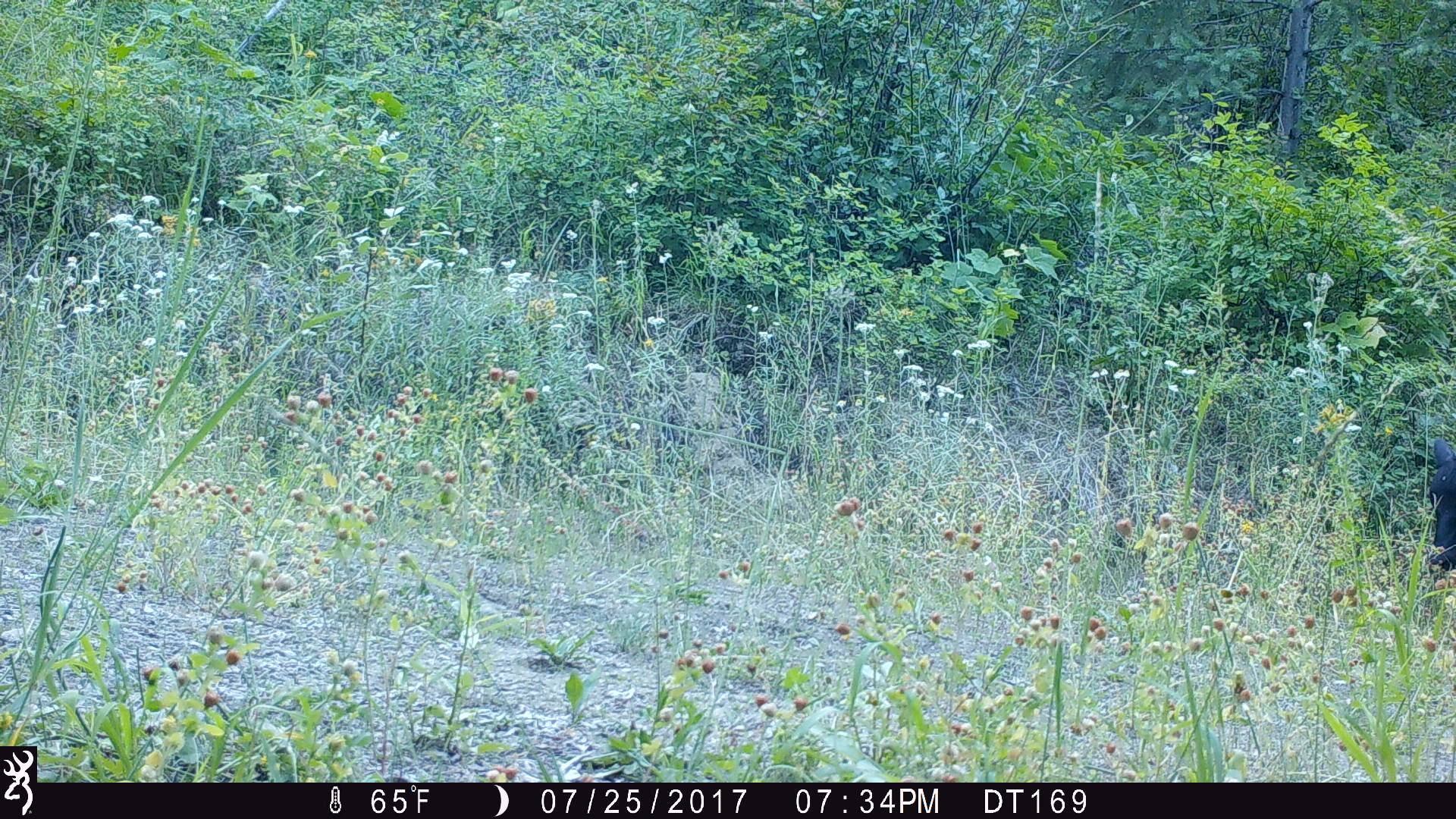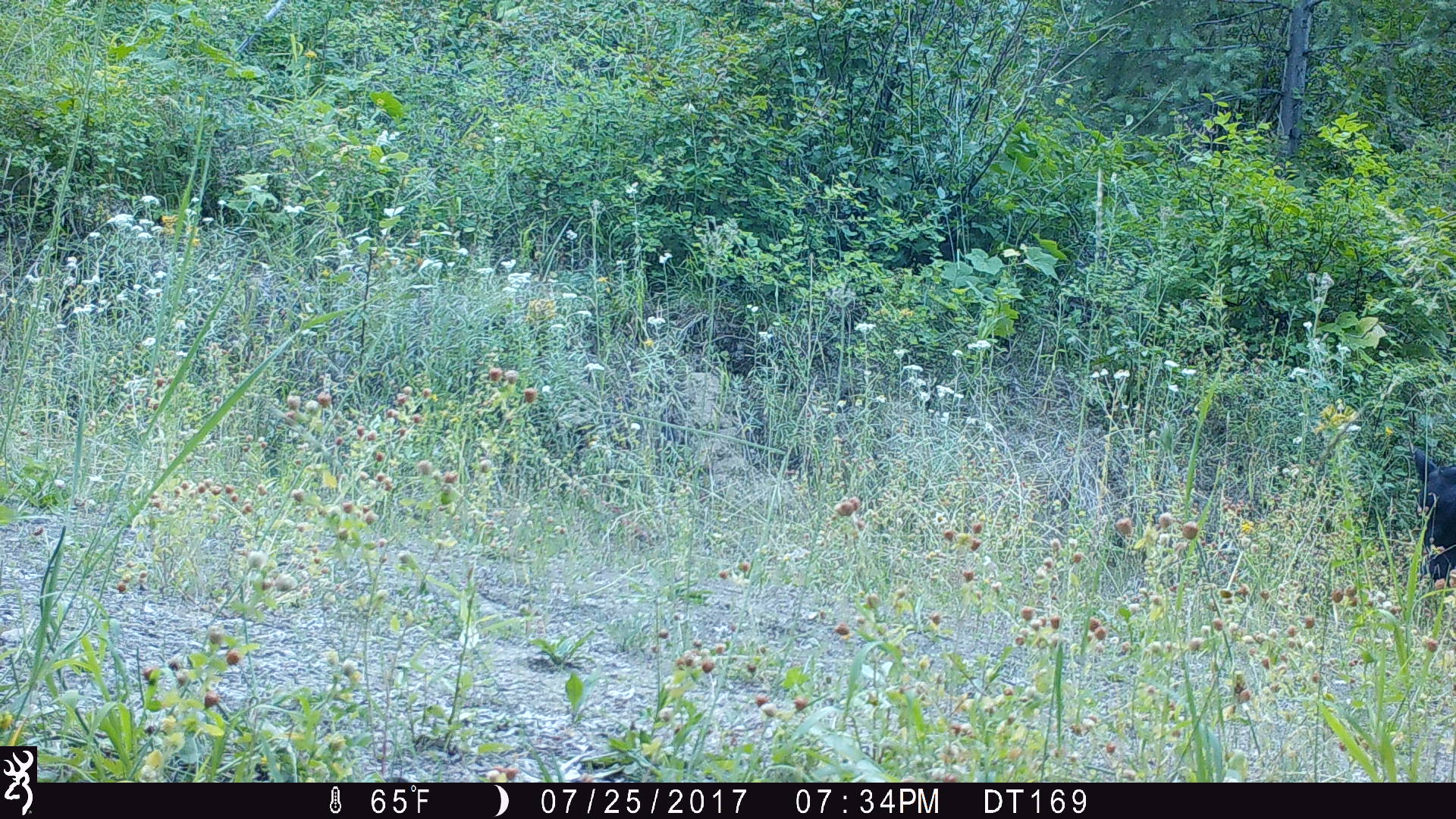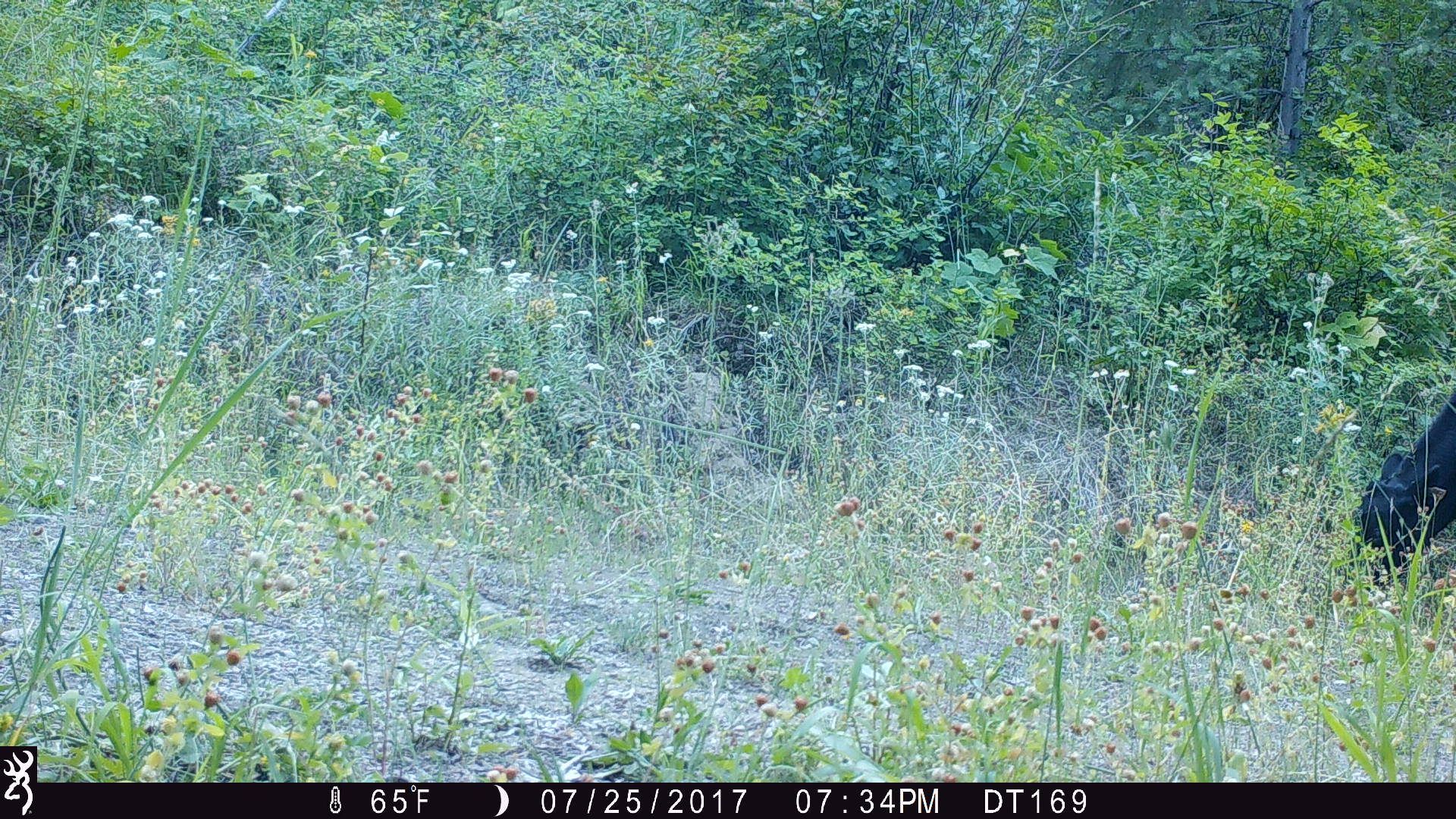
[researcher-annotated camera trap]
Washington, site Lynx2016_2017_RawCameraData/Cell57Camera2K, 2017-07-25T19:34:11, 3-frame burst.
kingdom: Animalia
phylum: Chordata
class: Mammalia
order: Artiodactyla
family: Bovidae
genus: Bos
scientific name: Bos taurus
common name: domestic cattle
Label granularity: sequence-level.